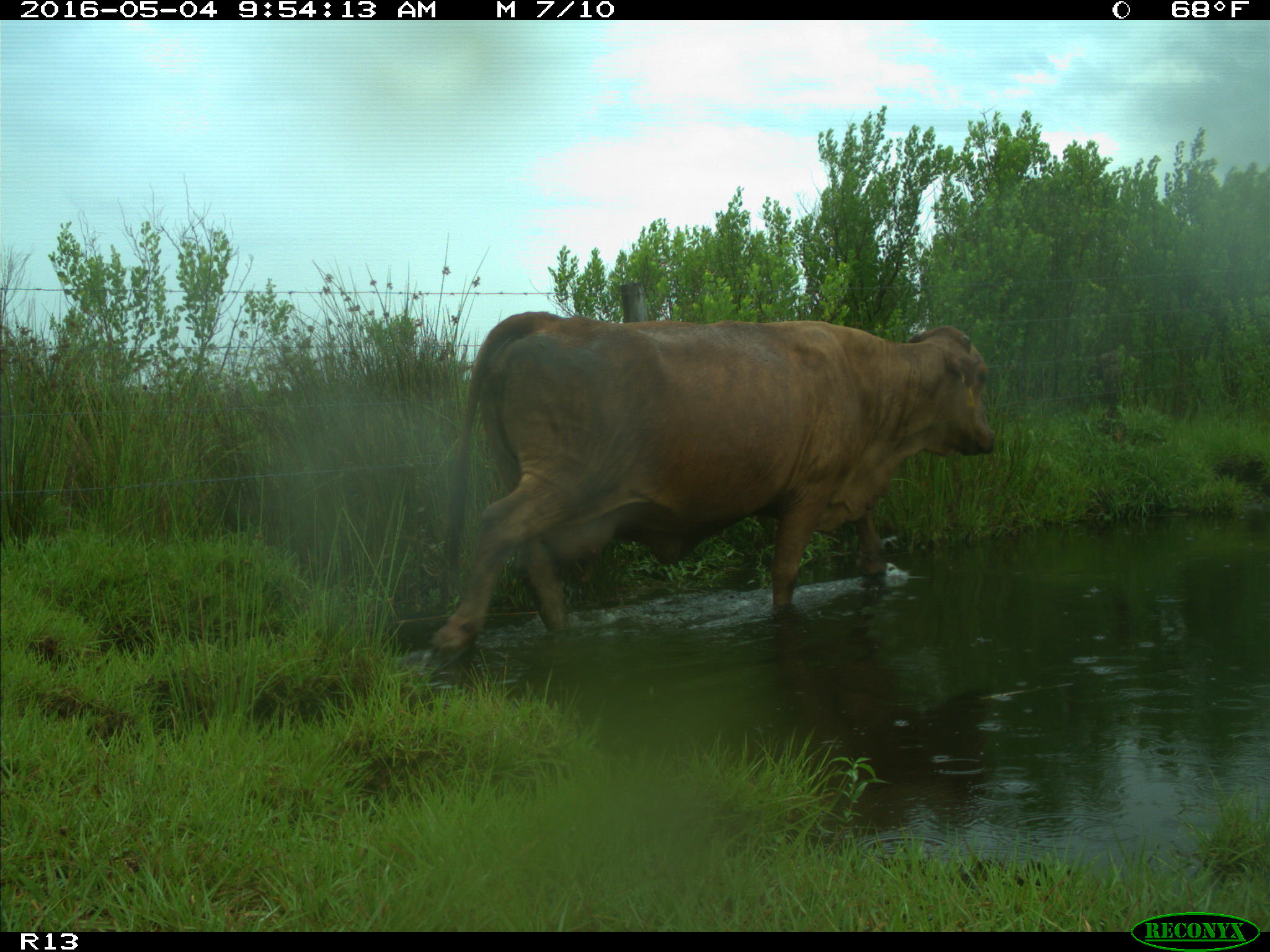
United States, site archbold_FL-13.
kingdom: Animalia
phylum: Chordata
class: Mammalia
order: Artiodactyla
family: Bovidae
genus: Bos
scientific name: Bos taurus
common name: domestic cow